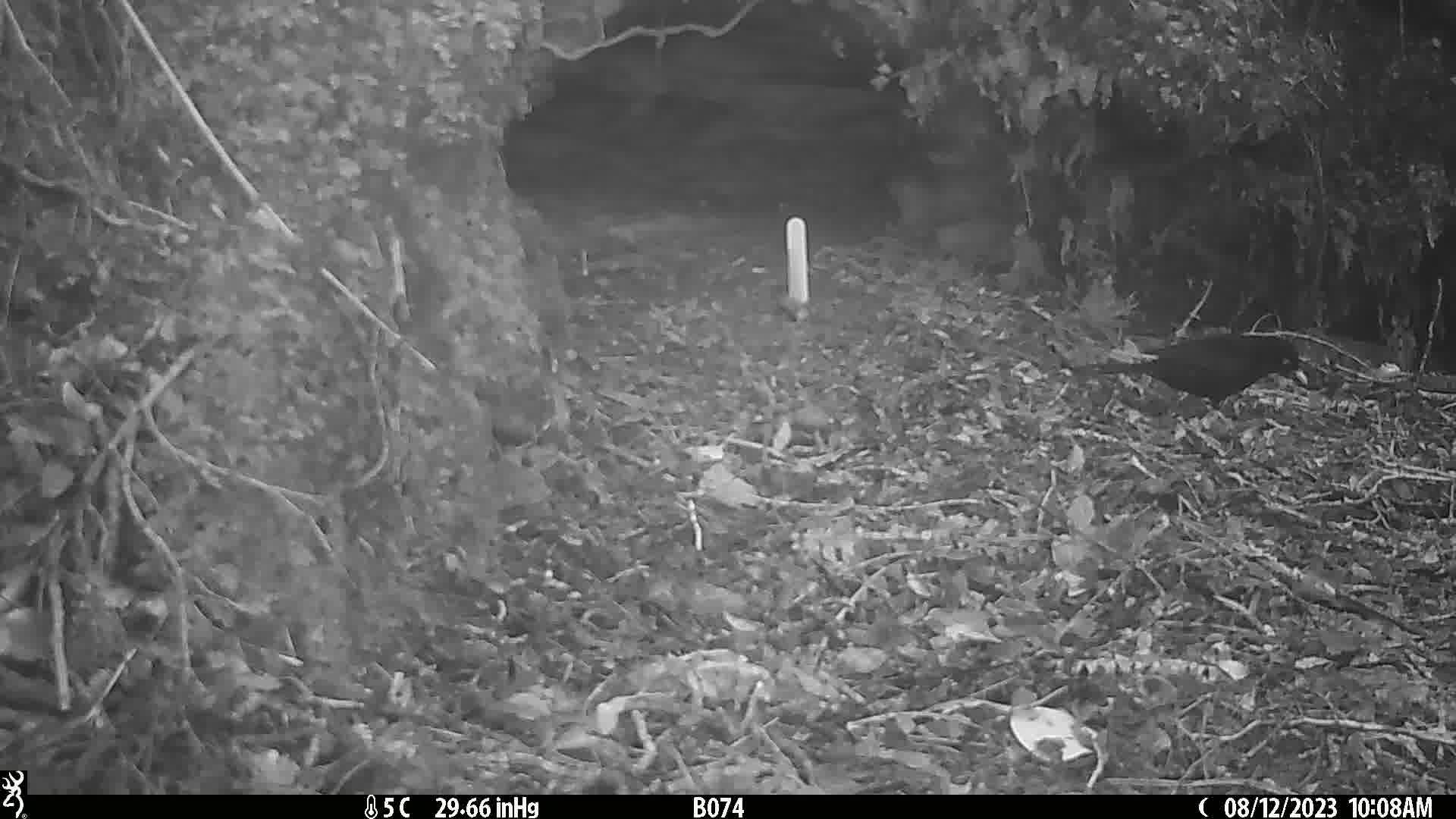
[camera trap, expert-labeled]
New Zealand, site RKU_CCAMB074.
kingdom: Animalia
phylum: Chordata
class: Aves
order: Passeriformes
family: Turdidae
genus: Turdus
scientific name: Turdus merula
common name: eurasian blackbird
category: blackbird